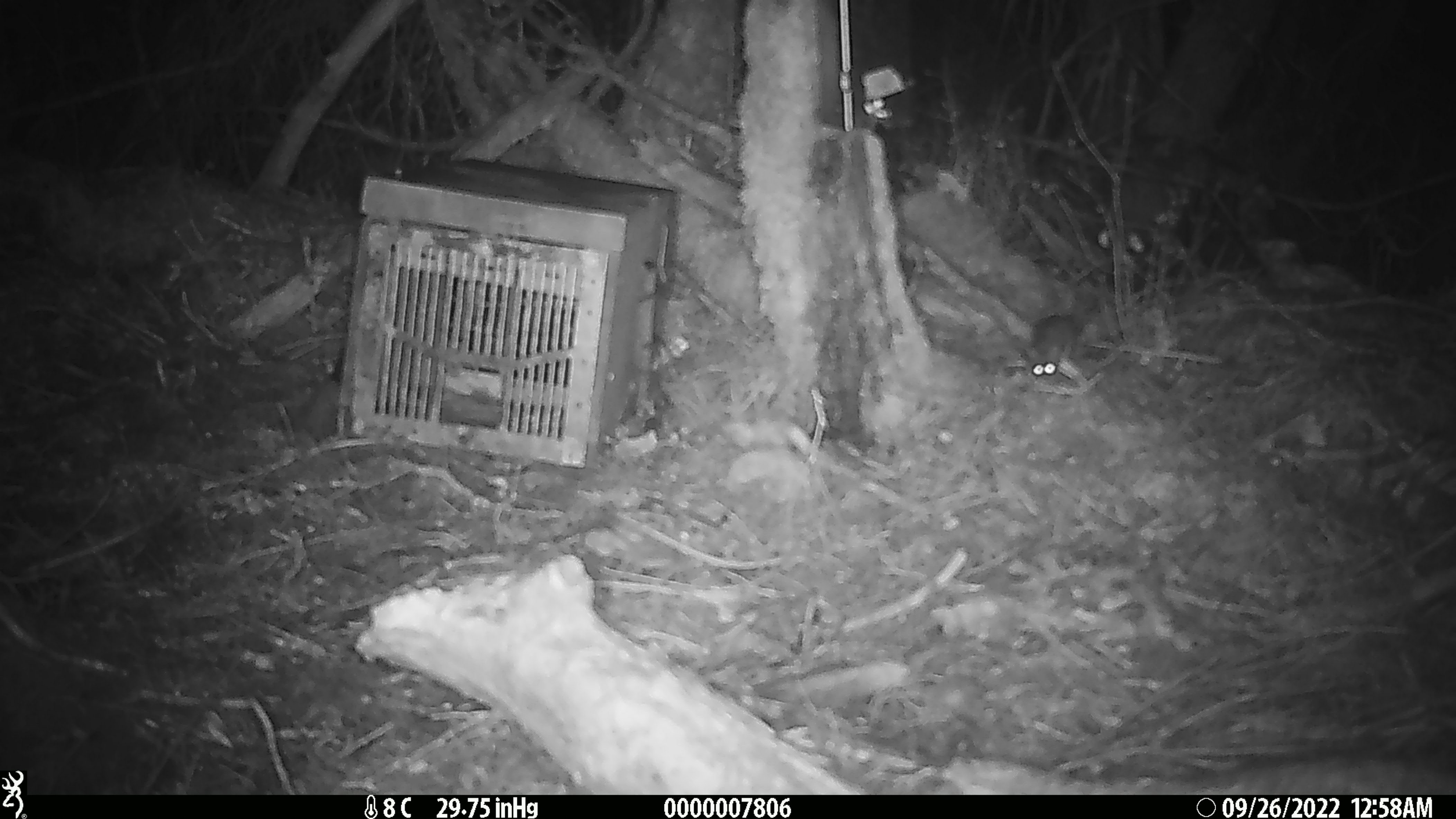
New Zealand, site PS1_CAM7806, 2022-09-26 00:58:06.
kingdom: Animalia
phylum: Chordata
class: Mammalia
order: Rodentia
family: Muridae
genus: Mus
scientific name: Mus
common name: mouse